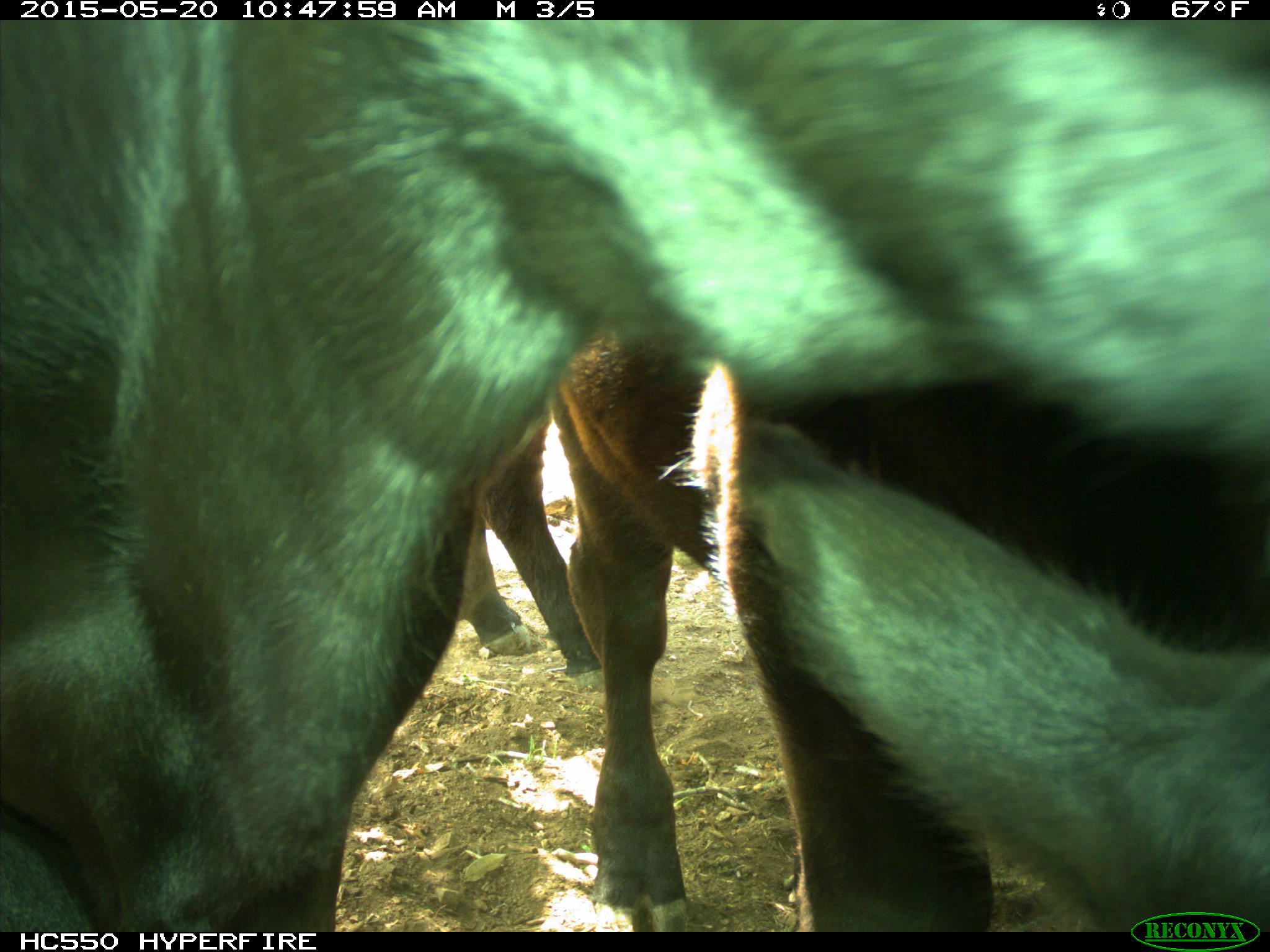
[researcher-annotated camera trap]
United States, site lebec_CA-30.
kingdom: Animalia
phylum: Chordata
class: Mammalia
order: Artiodactyla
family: Bovidae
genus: Bos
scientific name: Bos taurus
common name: domestic cow